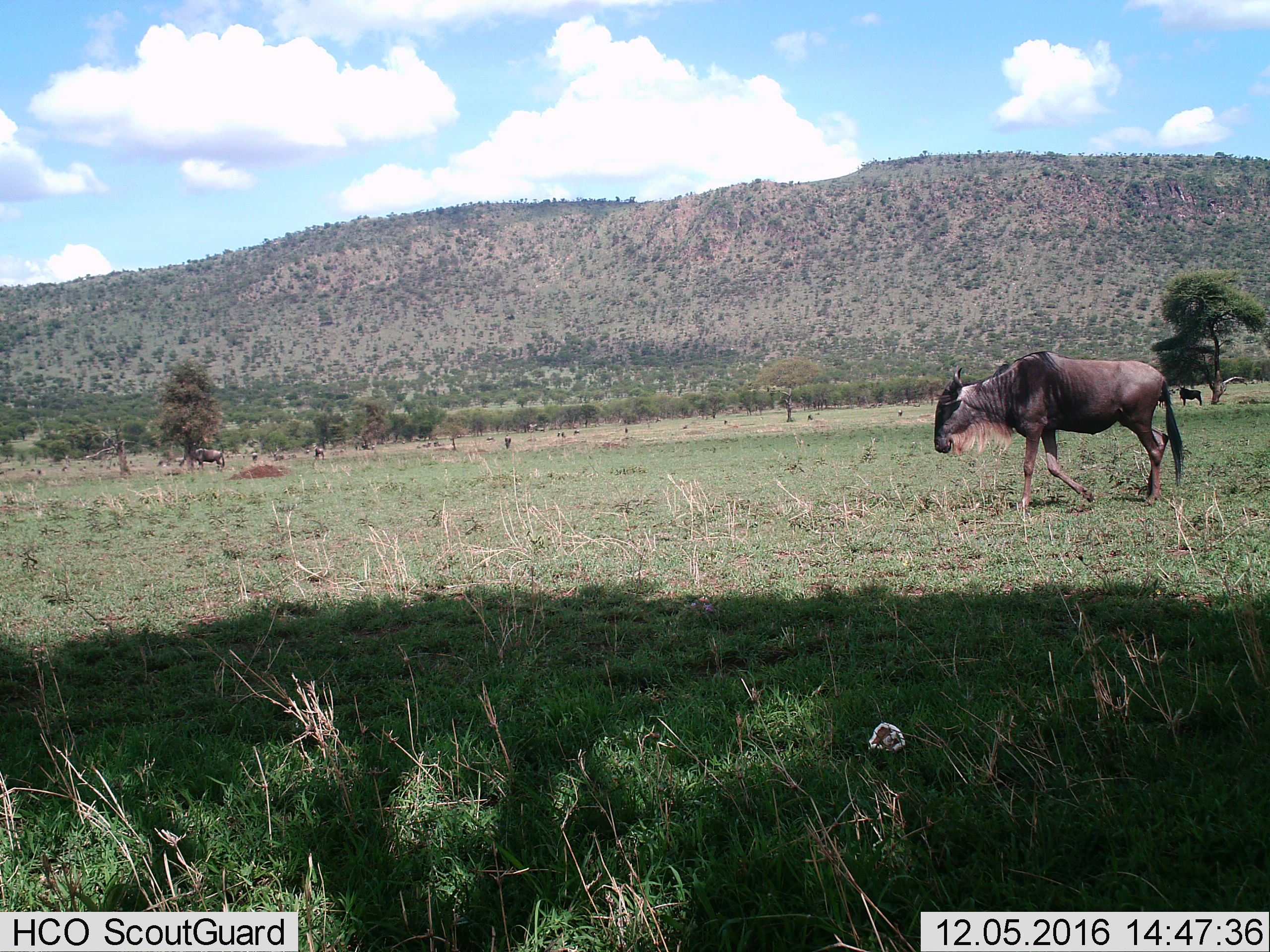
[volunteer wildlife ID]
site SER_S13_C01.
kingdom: Animalia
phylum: Chordata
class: Mammalia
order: Artiodactyla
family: Bovidae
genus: Connochaetes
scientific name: Connochaetes taurinus taurinus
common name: blue wildebeest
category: wildebeestblue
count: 11-50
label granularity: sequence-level